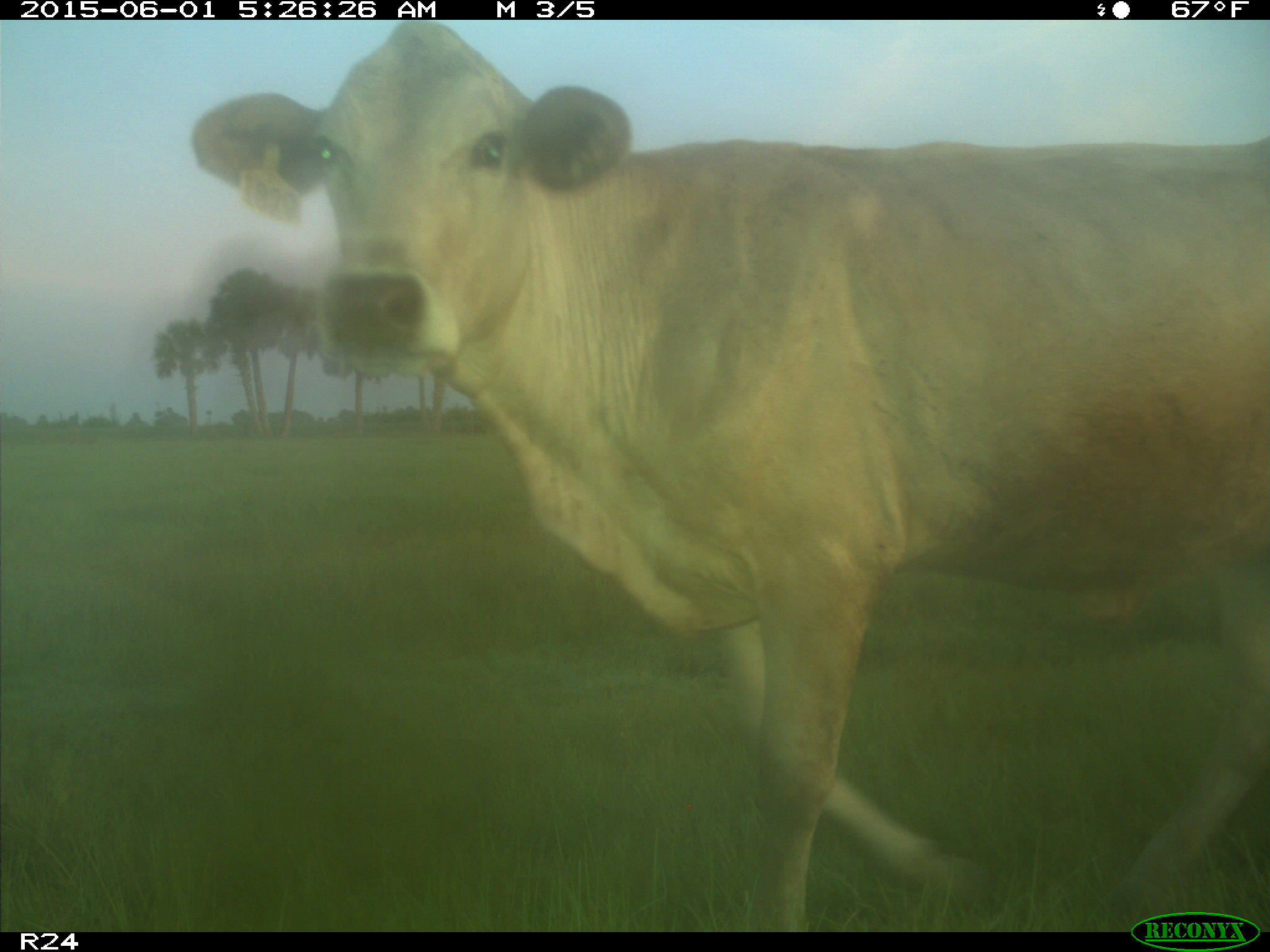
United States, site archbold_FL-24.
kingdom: Animalia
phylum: Chordata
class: Mammalia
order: Artiodactyla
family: Bovidae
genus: Bos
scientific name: Bos taurus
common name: domestic cow